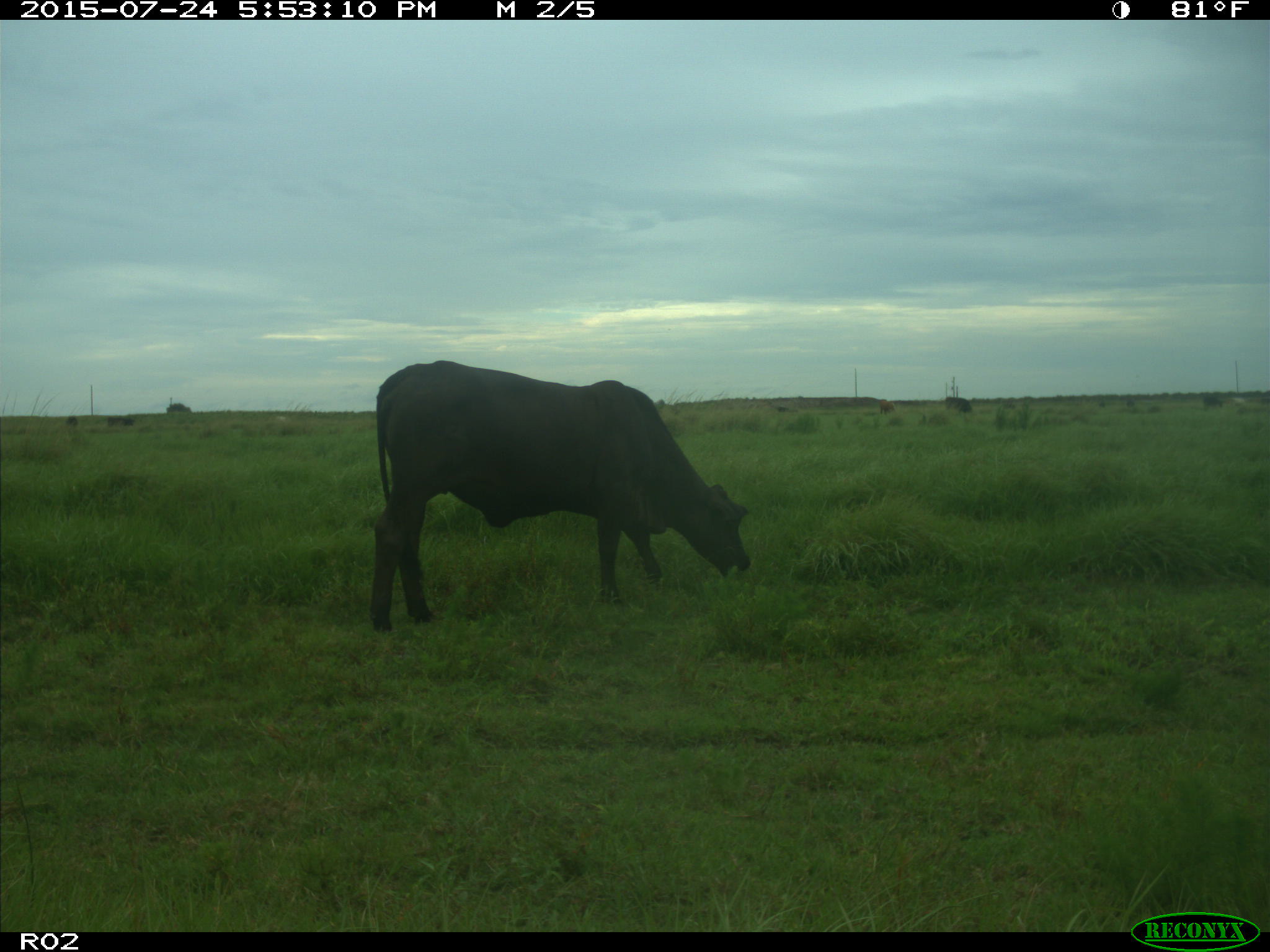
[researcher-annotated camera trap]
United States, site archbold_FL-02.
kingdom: Animalia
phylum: Chordata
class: Mammalia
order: Artiodactyla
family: Bovidae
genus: Bos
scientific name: Bos taurus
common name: domestic cow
Bos taurus (domestic cow).